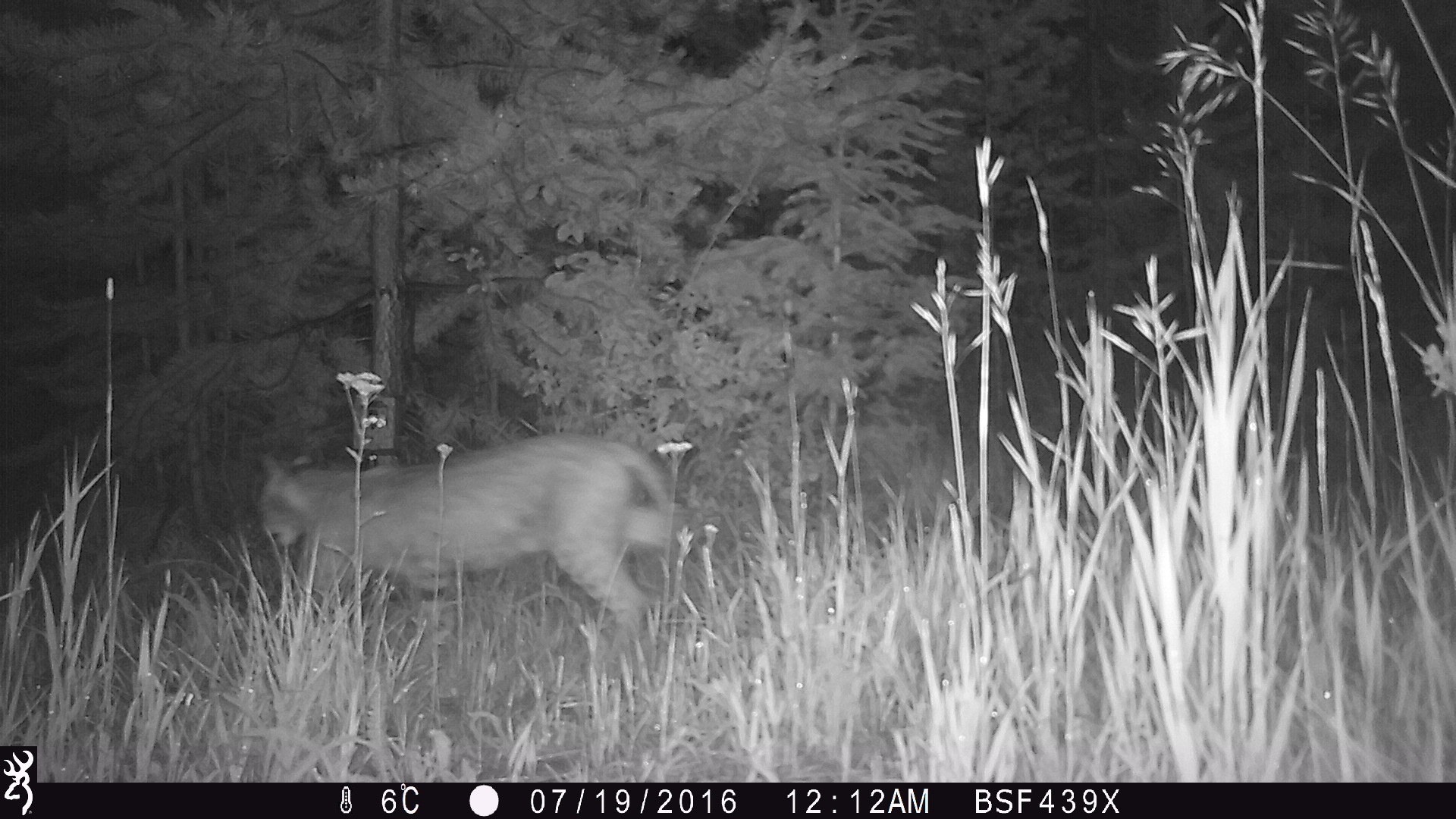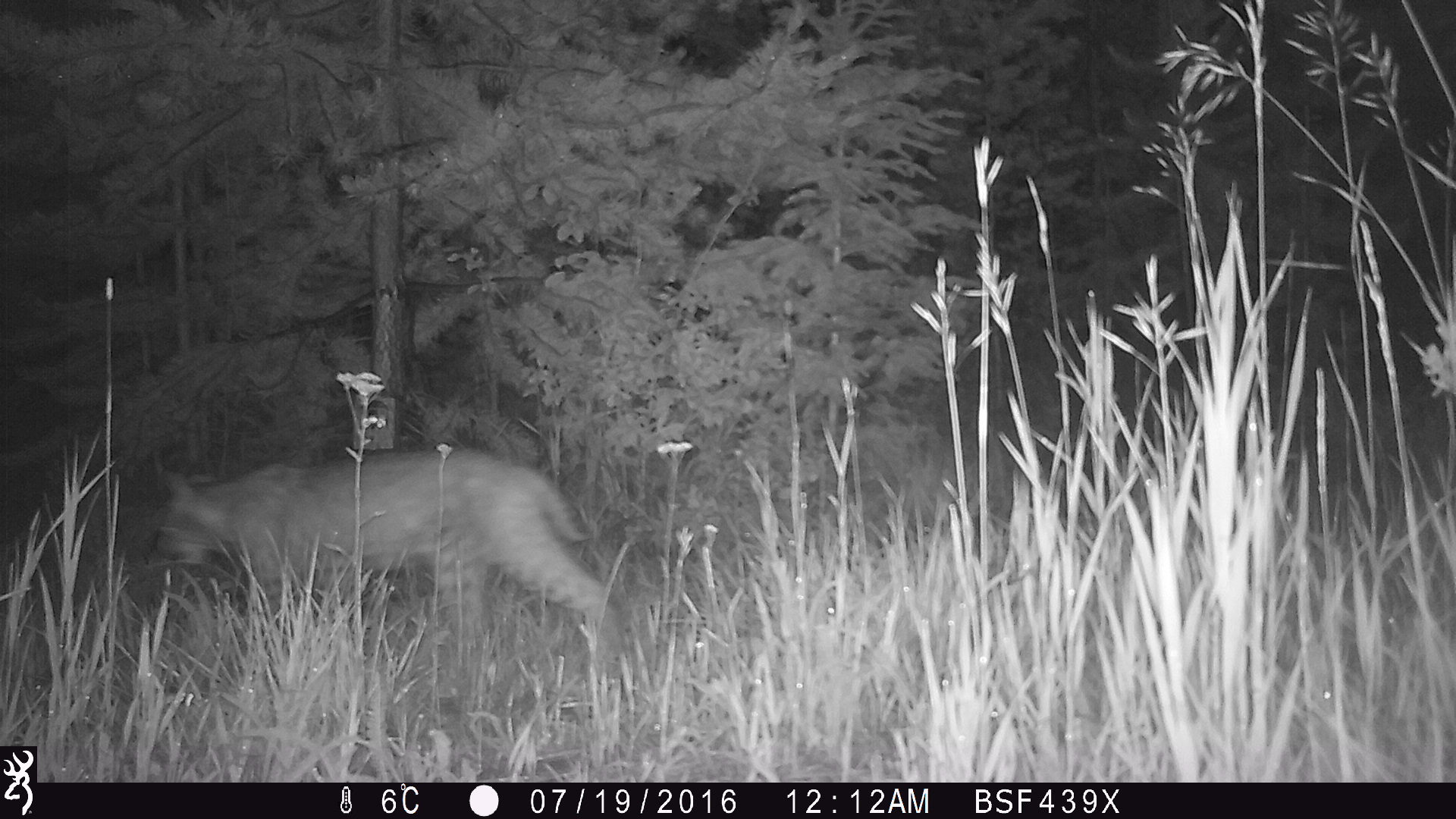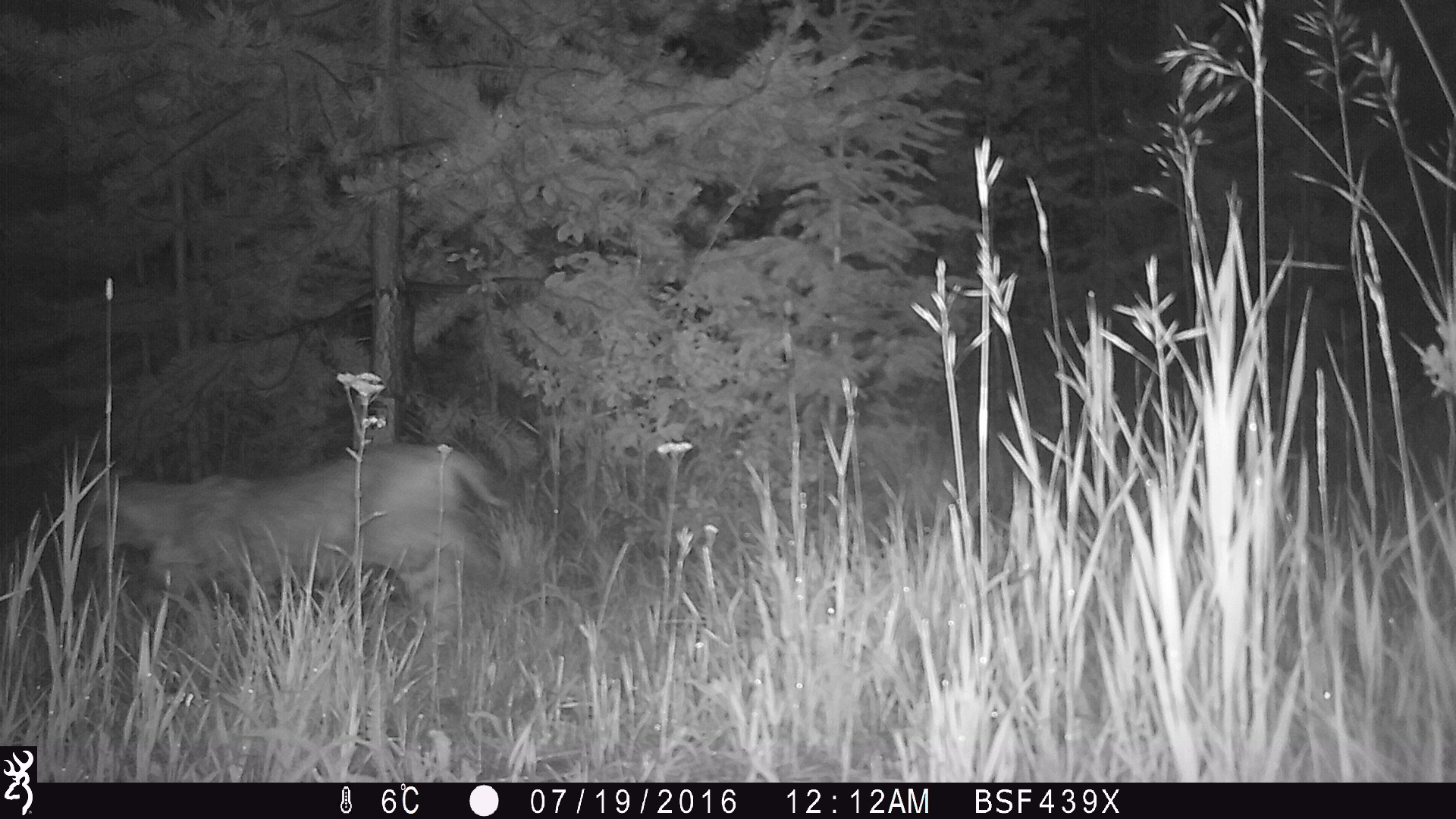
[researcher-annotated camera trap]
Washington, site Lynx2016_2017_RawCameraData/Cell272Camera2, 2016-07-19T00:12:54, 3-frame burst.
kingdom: Animalia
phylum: Chordata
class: Mammalia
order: Carnivora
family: Felidae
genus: Lynx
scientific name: Lynx rufus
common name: bobcat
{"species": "Lynx rufus (bobcat)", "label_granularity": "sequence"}